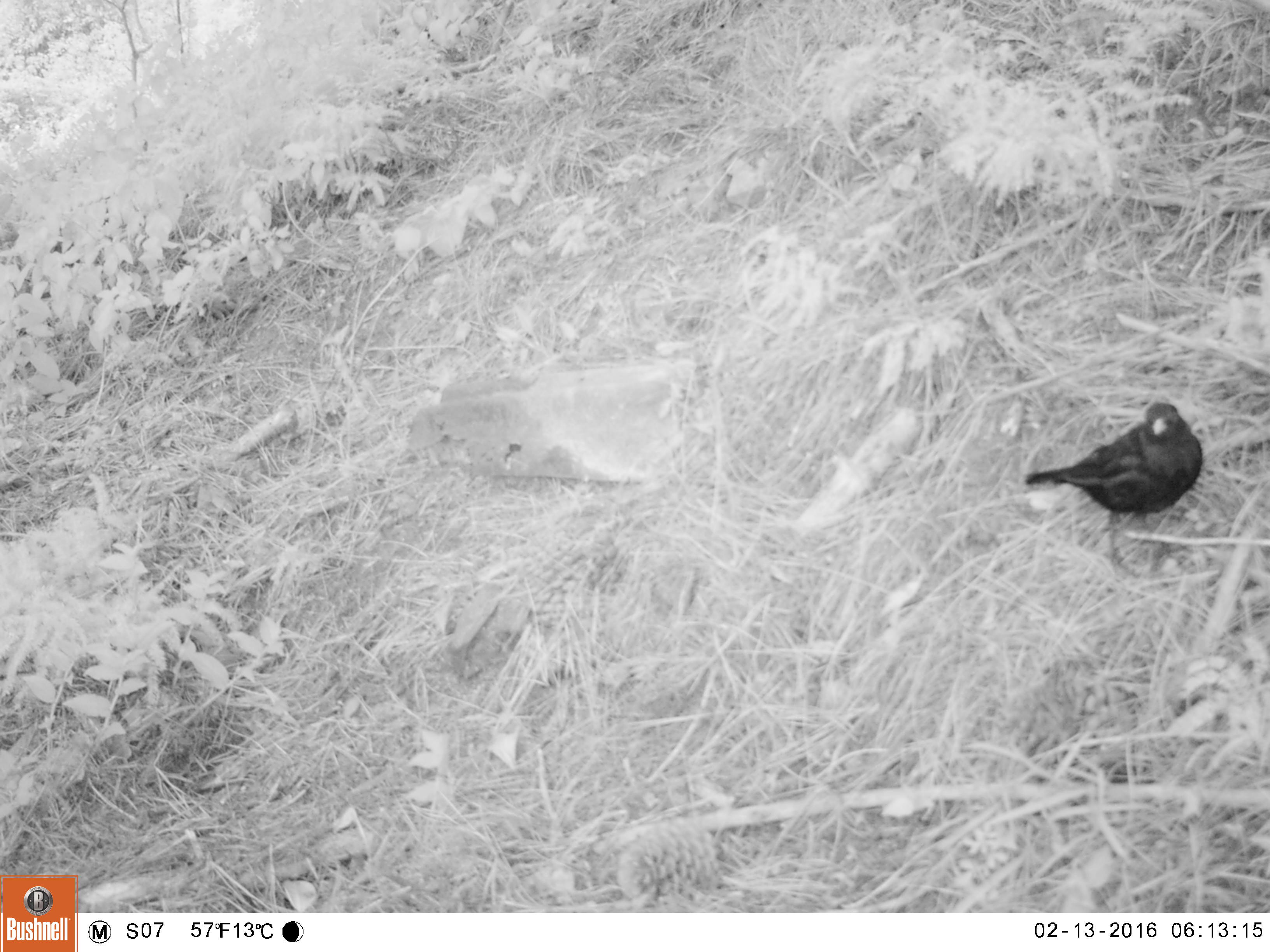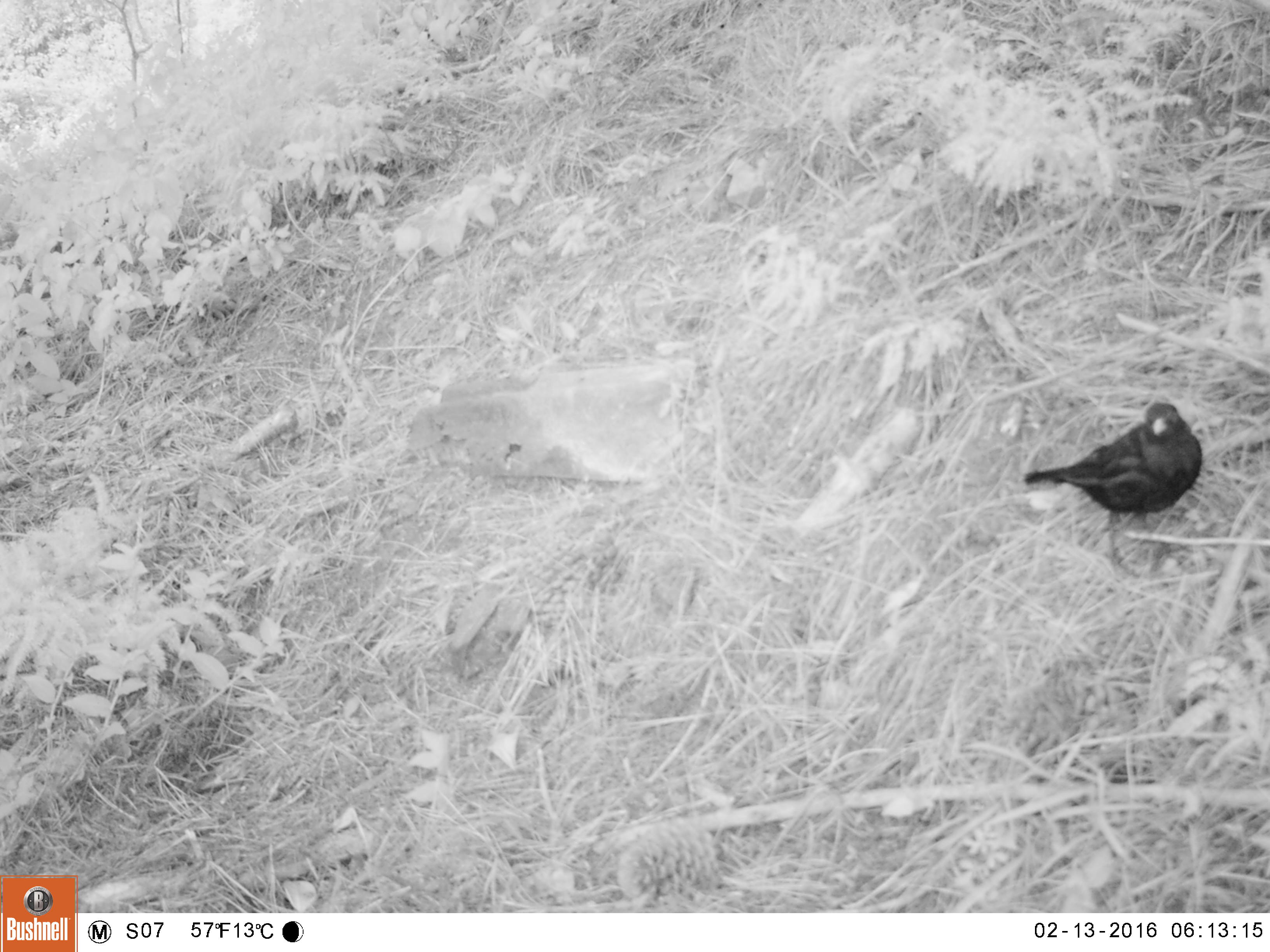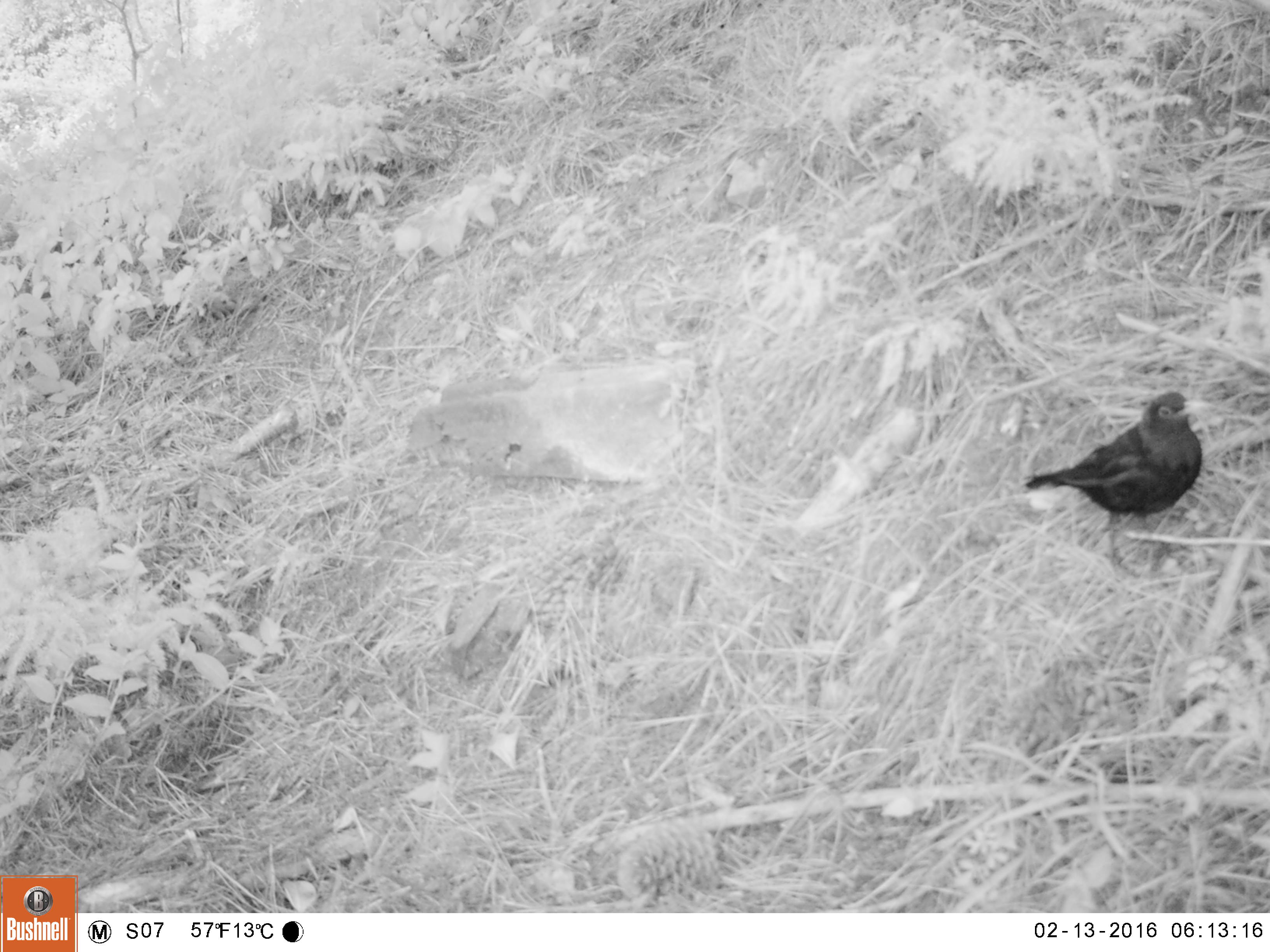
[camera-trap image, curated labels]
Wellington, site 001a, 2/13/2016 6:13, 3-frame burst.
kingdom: Animalia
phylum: Chordata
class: Aves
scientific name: Aves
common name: bird